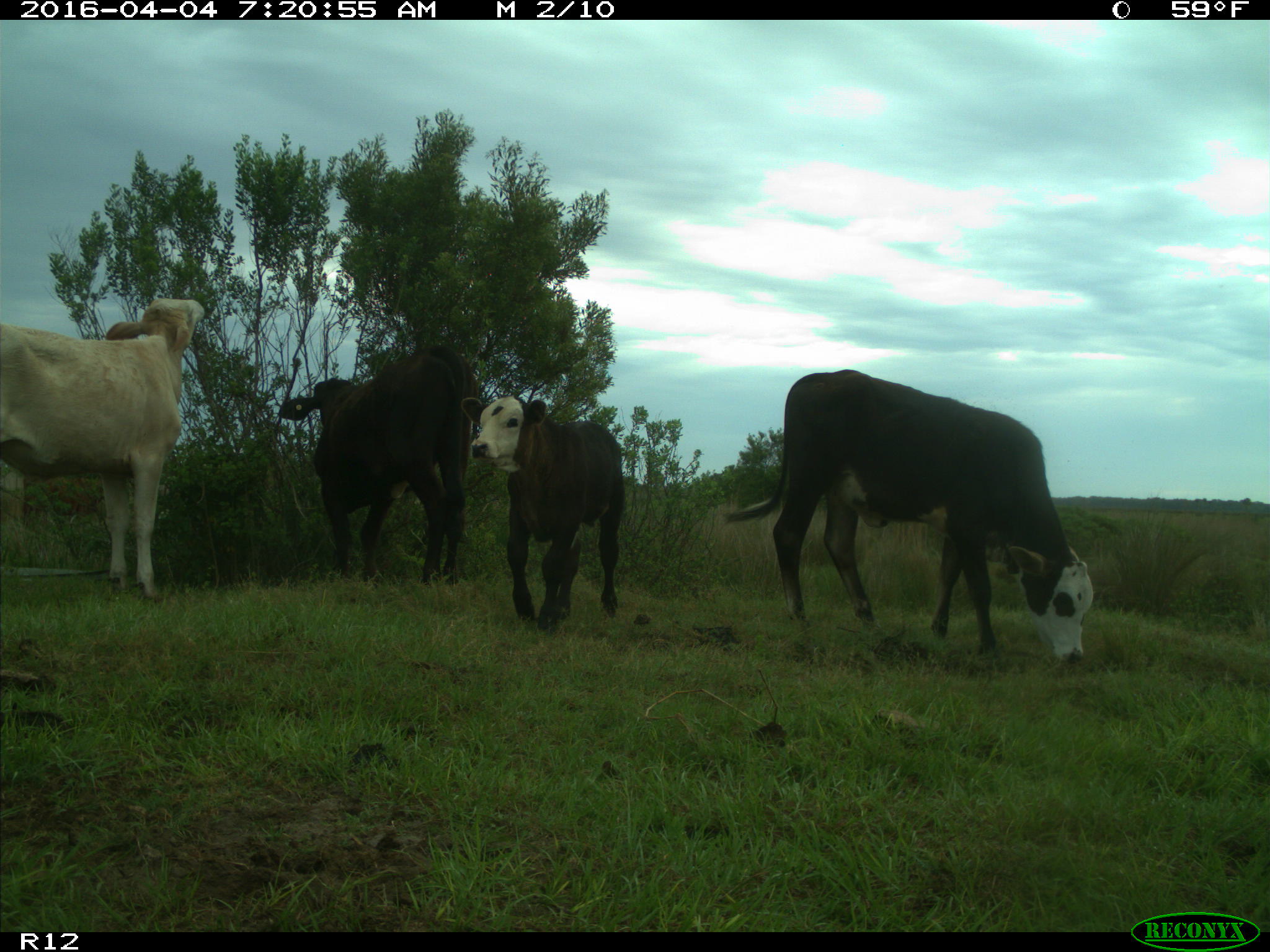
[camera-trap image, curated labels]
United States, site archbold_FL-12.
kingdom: Animalia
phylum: Chordata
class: Mammalia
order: Artiodactyla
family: Bovidae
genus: Bos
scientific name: Bos taurus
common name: domestic cow